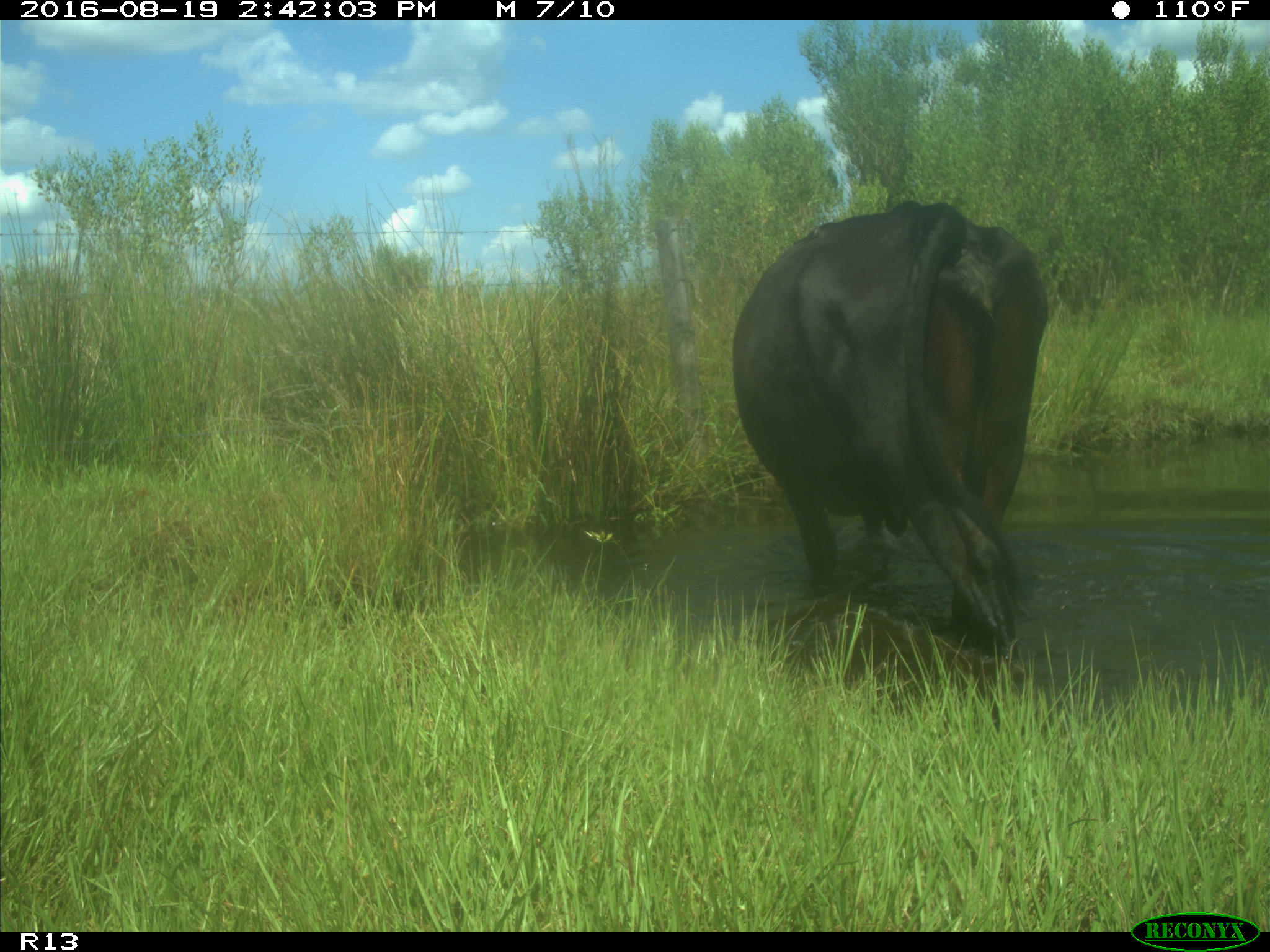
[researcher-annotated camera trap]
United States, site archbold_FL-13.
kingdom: Animalia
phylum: Chordata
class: Mammalia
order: Artiodactyla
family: Bovidae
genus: Bos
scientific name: Bos taurus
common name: domestic cow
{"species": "Bos taurus (domestic cow)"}